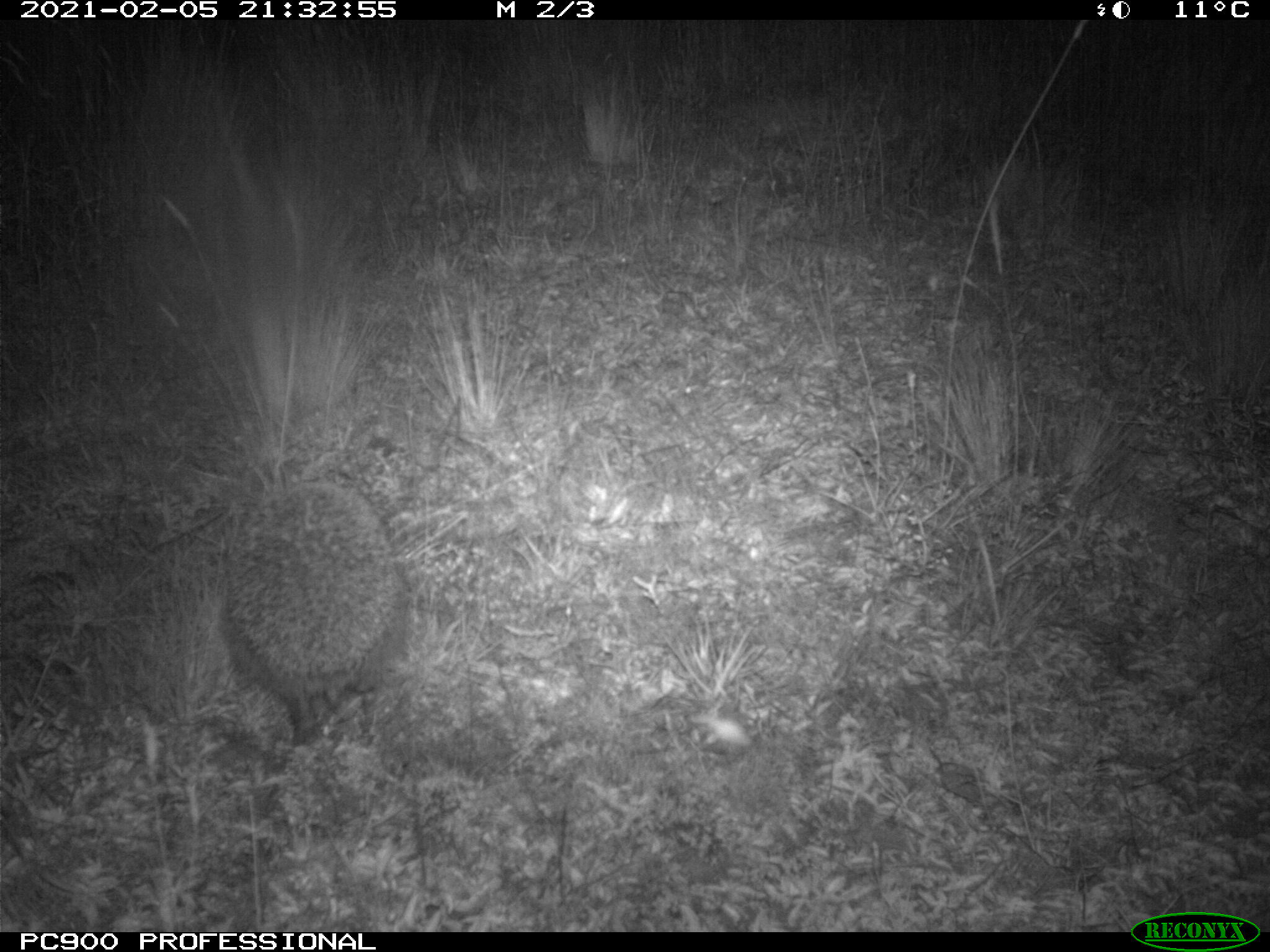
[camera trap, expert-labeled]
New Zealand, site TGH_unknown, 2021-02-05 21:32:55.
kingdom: Animalia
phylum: Chordata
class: Mammalia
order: Eulipotyphla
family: Erinaceidae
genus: Erinaceus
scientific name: Erinaceus europaeus europaeus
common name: european hedgehog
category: hedgehog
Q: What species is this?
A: Hedgehog (european hedgehog) (Erinaceus europaeus europaeus).